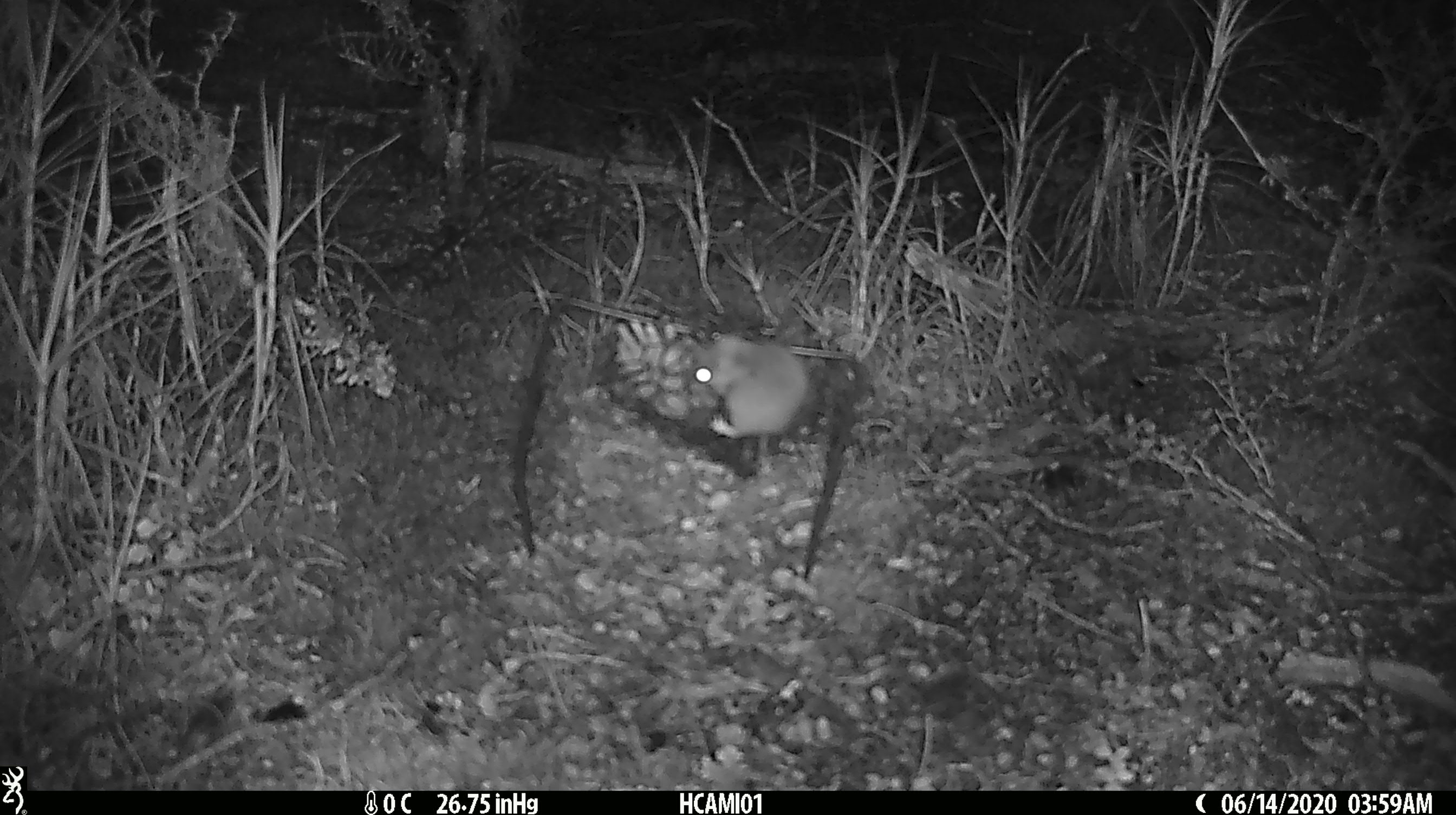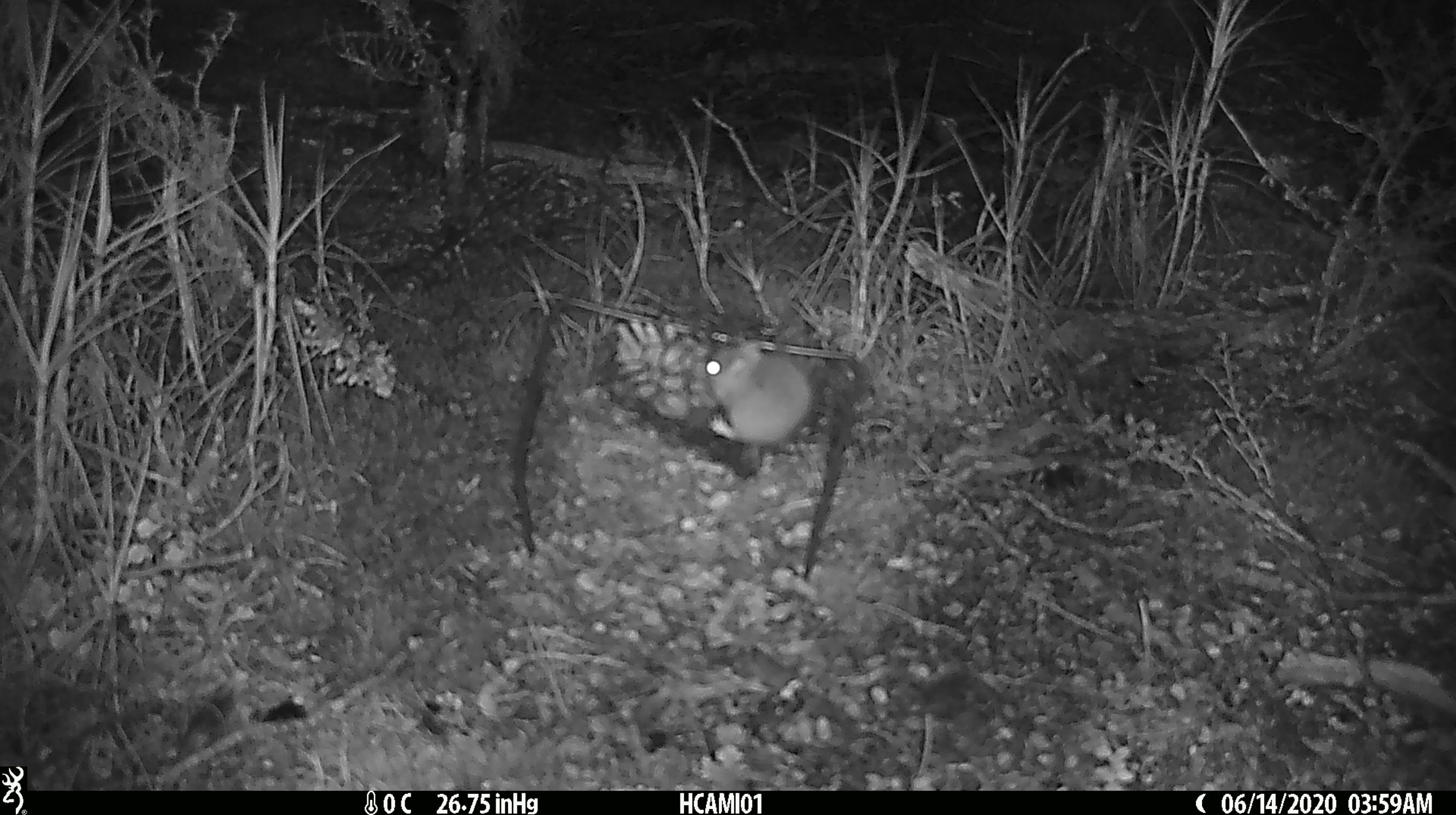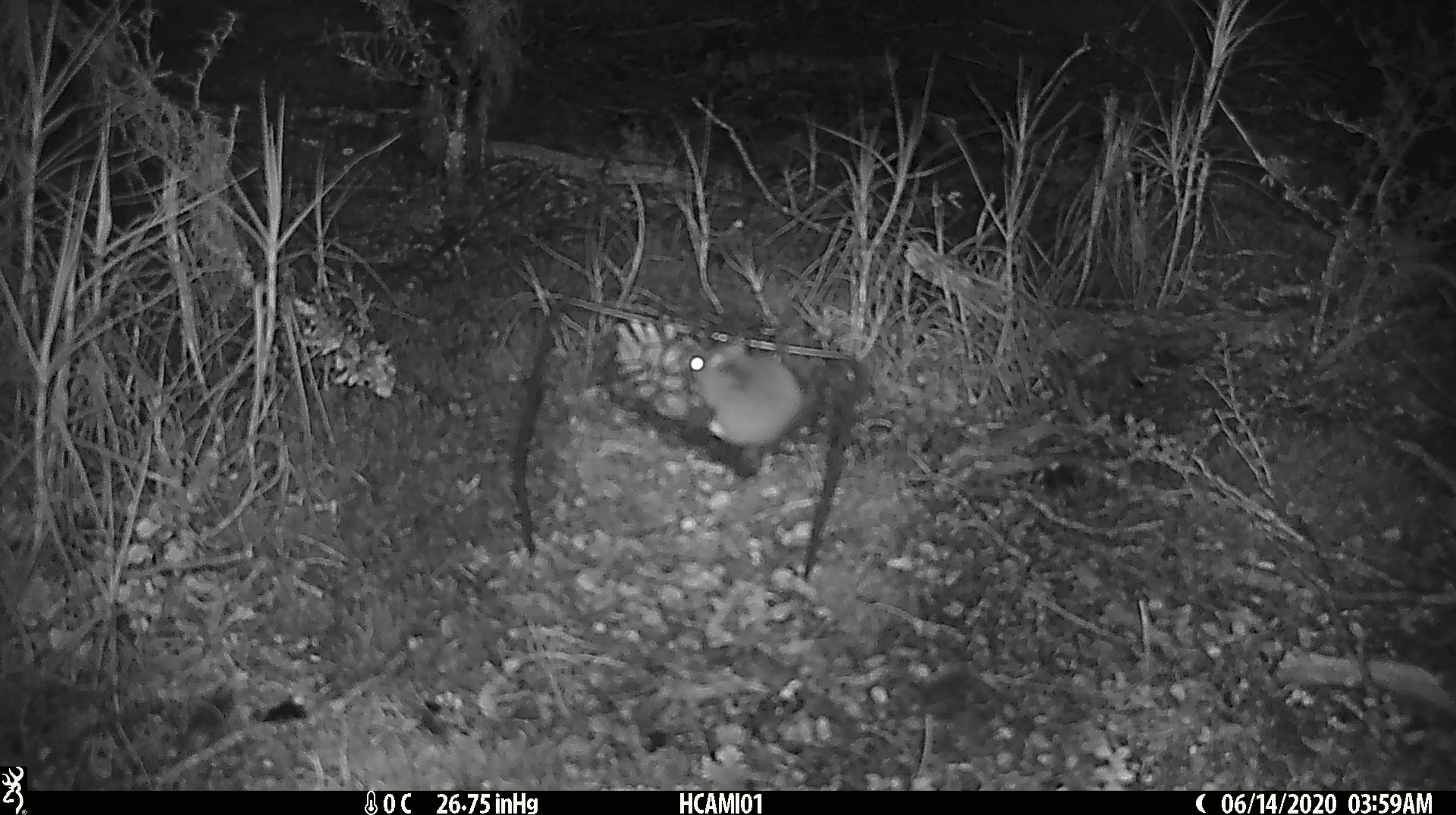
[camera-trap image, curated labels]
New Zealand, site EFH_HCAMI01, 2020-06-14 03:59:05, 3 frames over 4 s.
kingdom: Animalia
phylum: Chordata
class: Mammalia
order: Rodentia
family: Muridae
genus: Mus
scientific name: Mus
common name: mouse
Mouse (Mus).